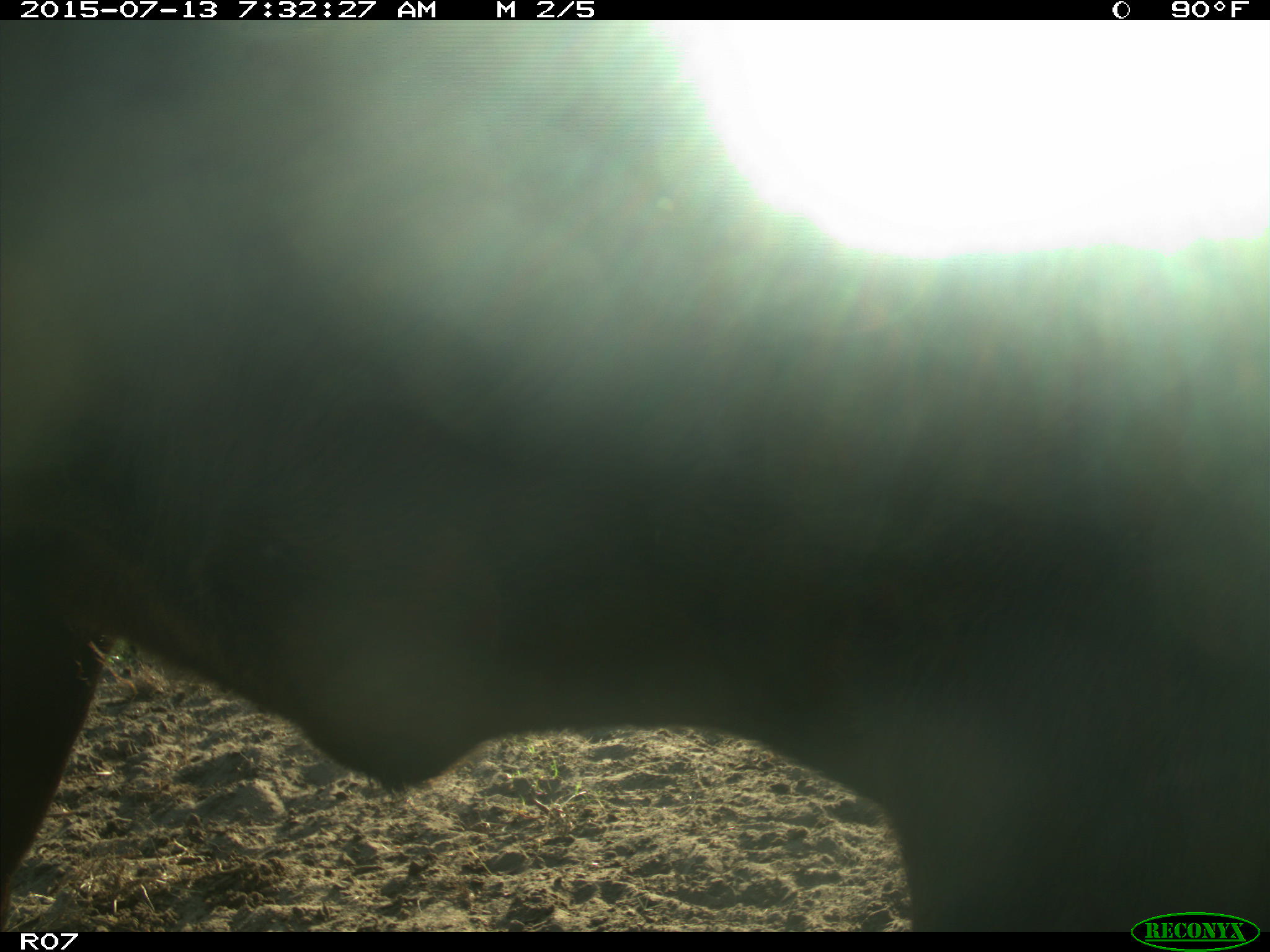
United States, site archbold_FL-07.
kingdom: Animalia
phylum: Chordata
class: Mammalia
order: Artiodactyla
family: Bovidae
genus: Bos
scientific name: Bos taurus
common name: domestic cow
Bos taurus (domestic cow).